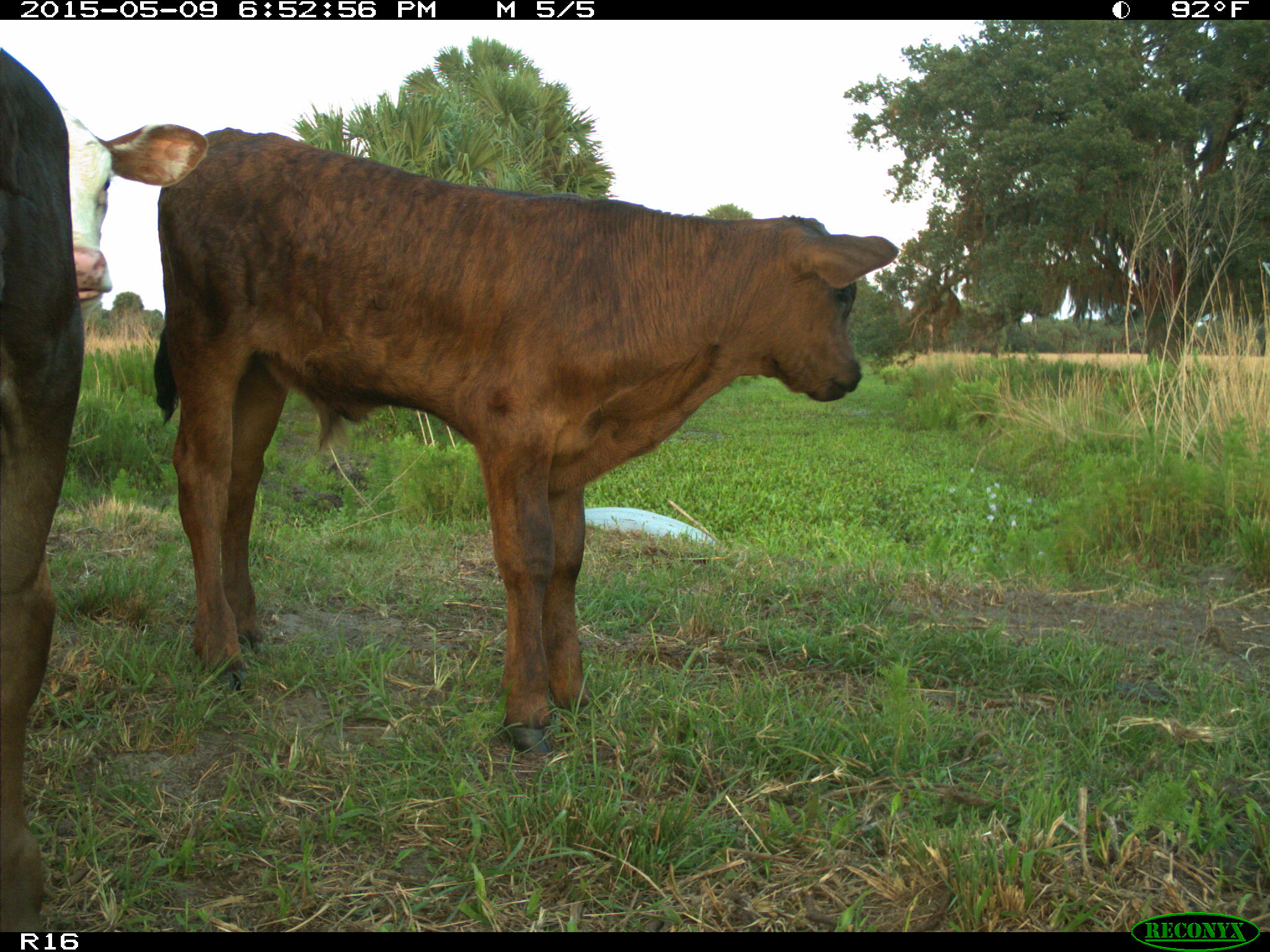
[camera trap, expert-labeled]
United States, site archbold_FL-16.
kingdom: Animalia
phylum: Chordata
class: Mammalia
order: Artiodactyla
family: Bovidae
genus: Bos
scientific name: Bos taurus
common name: domestic cow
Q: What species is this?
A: Bos taurus (domestic cow).